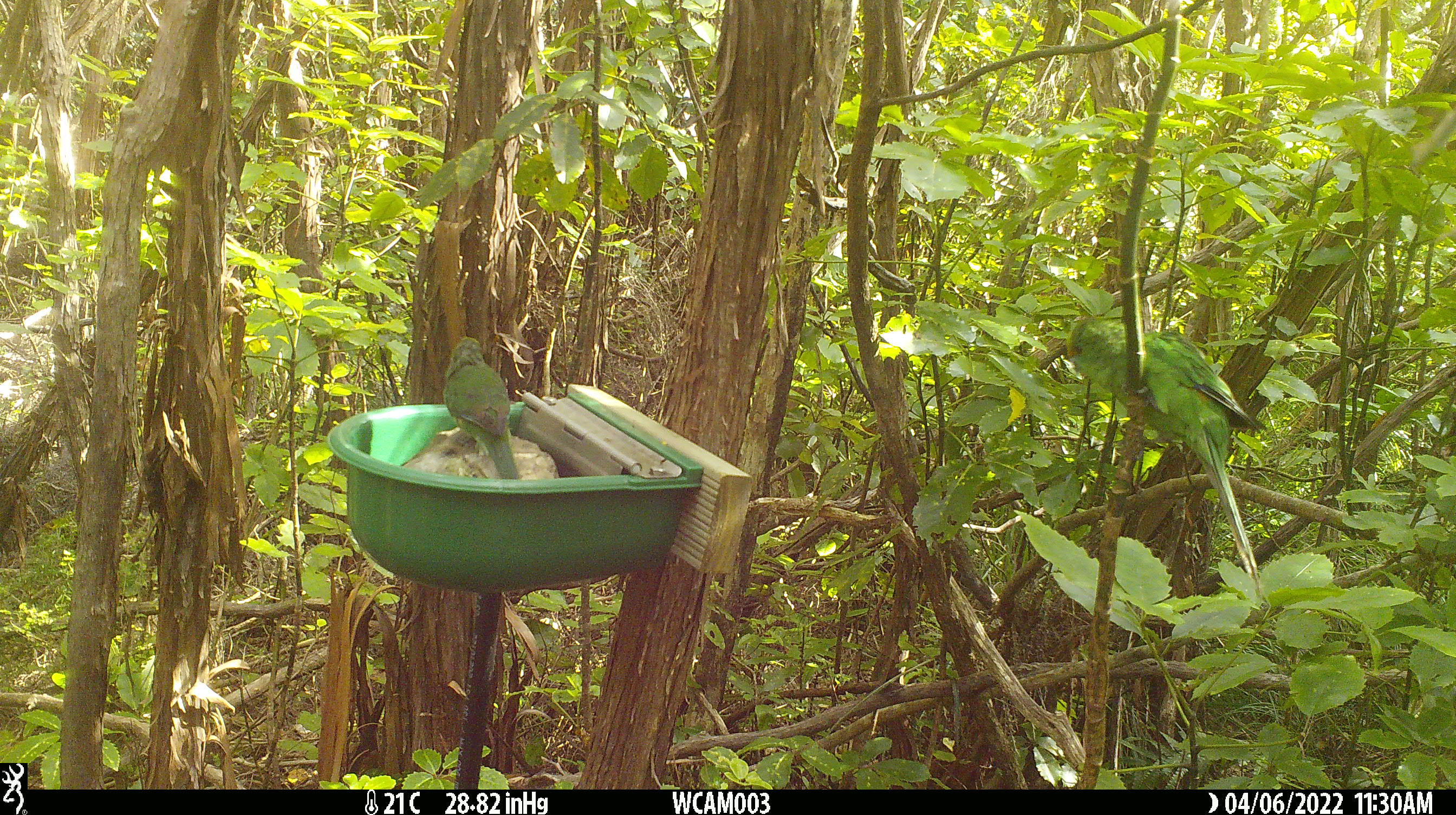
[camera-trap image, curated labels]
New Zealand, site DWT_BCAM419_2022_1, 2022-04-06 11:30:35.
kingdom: Animalia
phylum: Chordata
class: Aves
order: Psittaciformes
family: Psittaculidae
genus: Cyanoramphus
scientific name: Cyanoramphus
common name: parakeet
Parakeet (Cyanoramphus).